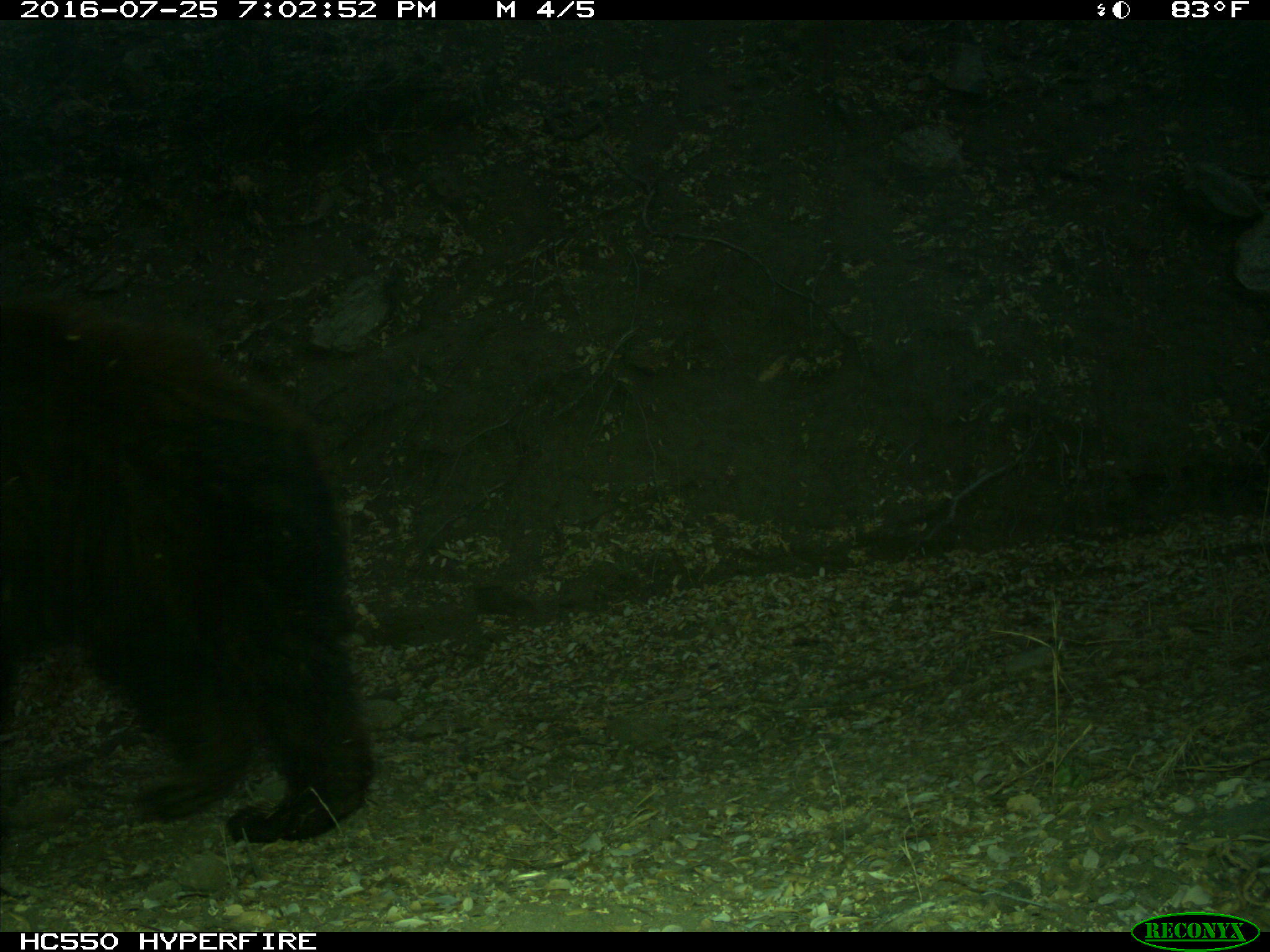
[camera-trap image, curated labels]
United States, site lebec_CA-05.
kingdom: Animalia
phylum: Chordata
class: Mammalia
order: Carnivora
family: Ursidae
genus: Ursus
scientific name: Ursus americanus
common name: american black bear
Ursus americanus (american black bear).